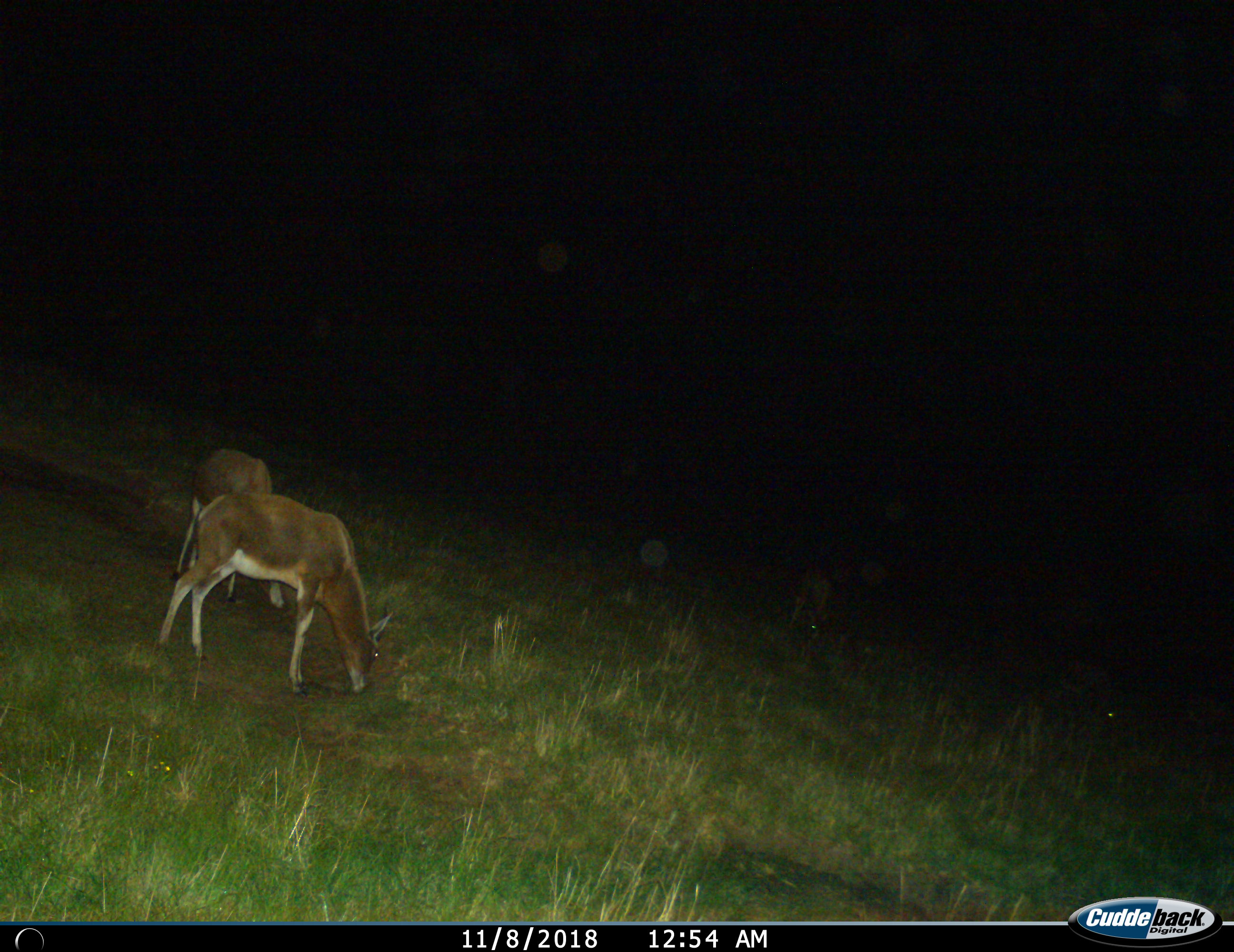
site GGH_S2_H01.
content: unidentified animal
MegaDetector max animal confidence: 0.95